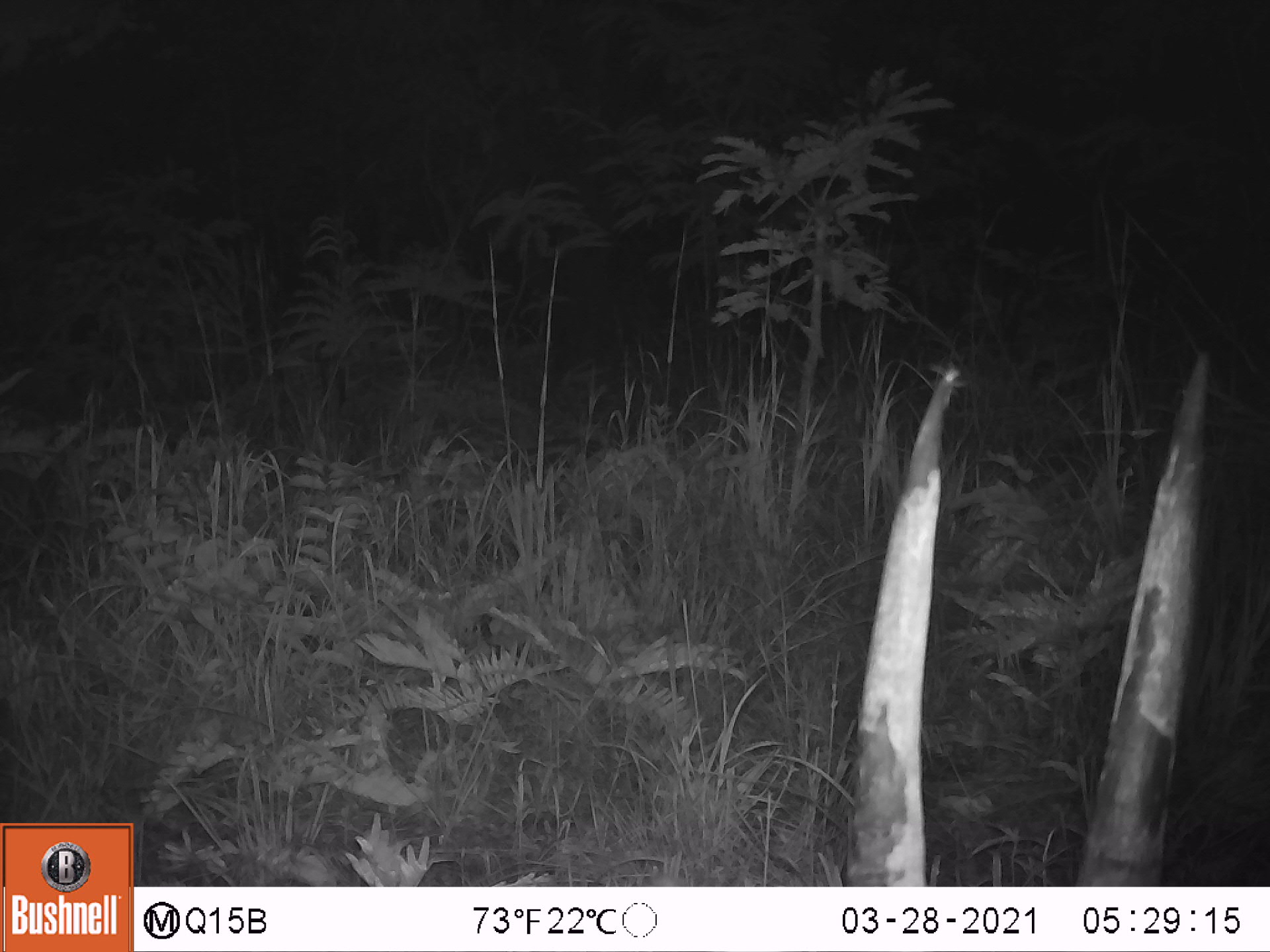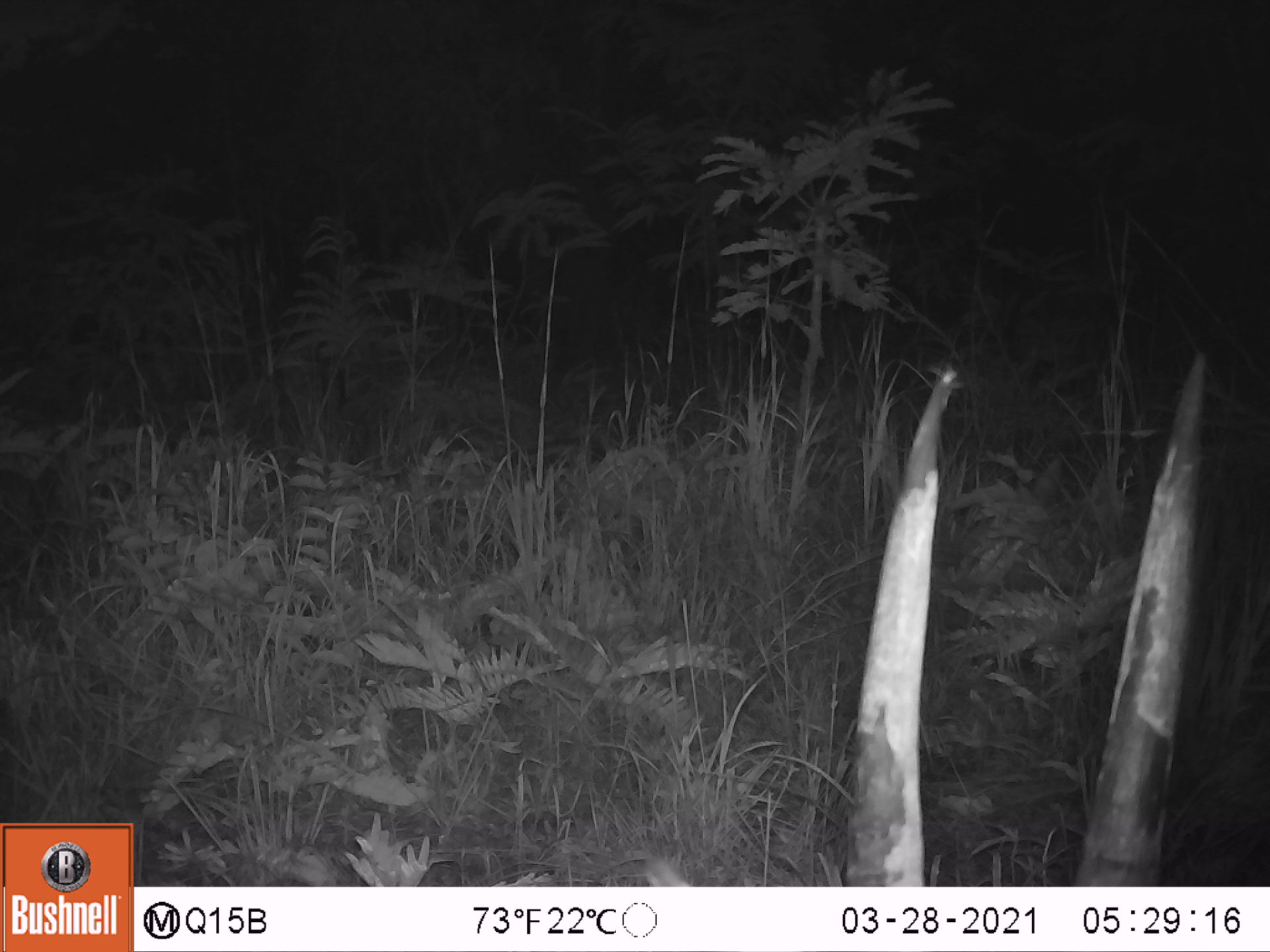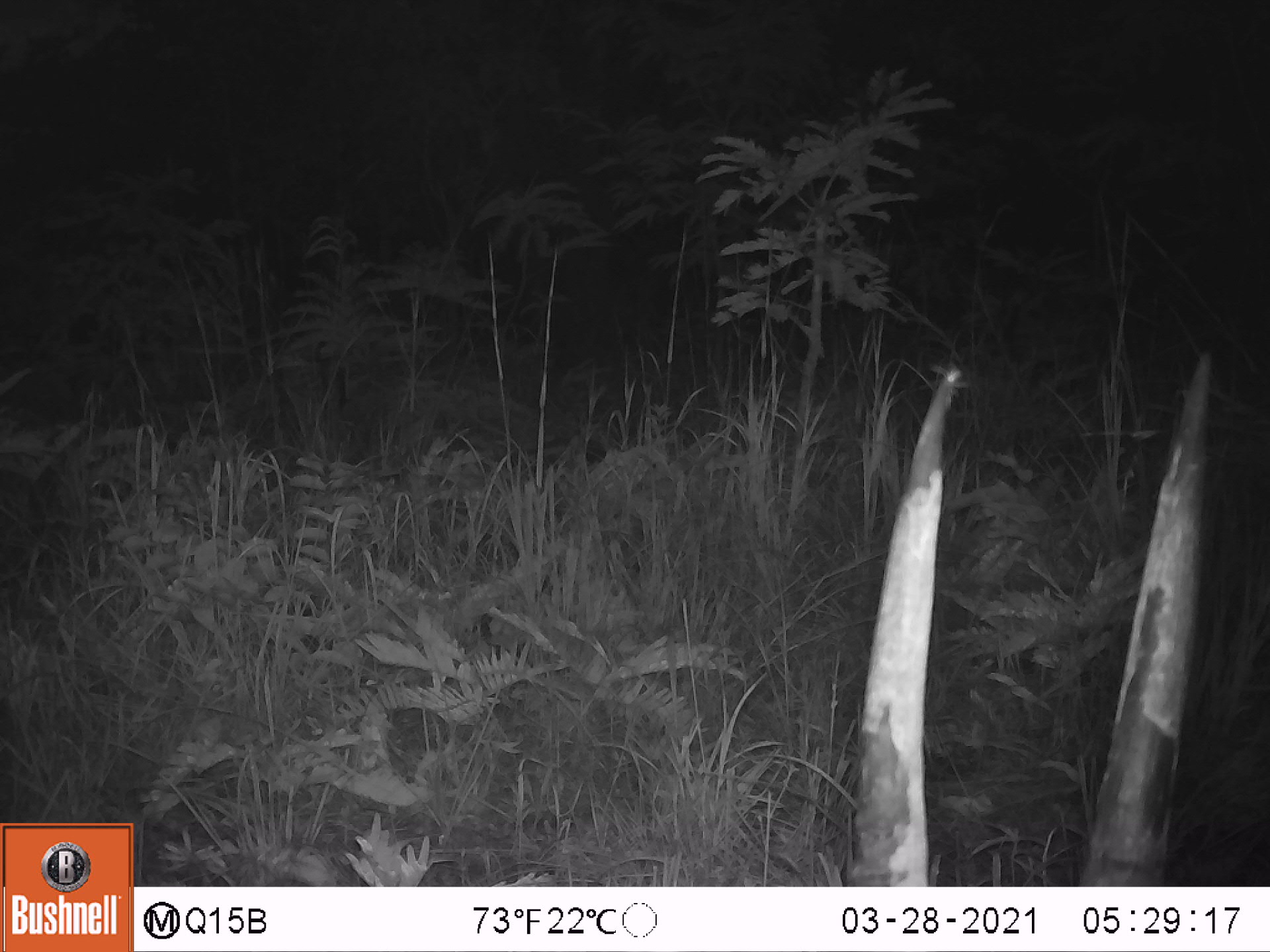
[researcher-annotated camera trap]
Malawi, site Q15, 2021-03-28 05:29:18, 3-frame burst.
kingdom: Animalia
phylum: Chordata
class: Mammalia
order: Artiodactyla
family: Bovidae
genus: Hippotragus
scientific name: Hippotragus niger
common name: sable antelope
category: sable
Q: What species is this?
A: Sable (sable antelope) (Hippotragus niger).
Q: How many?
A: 1.